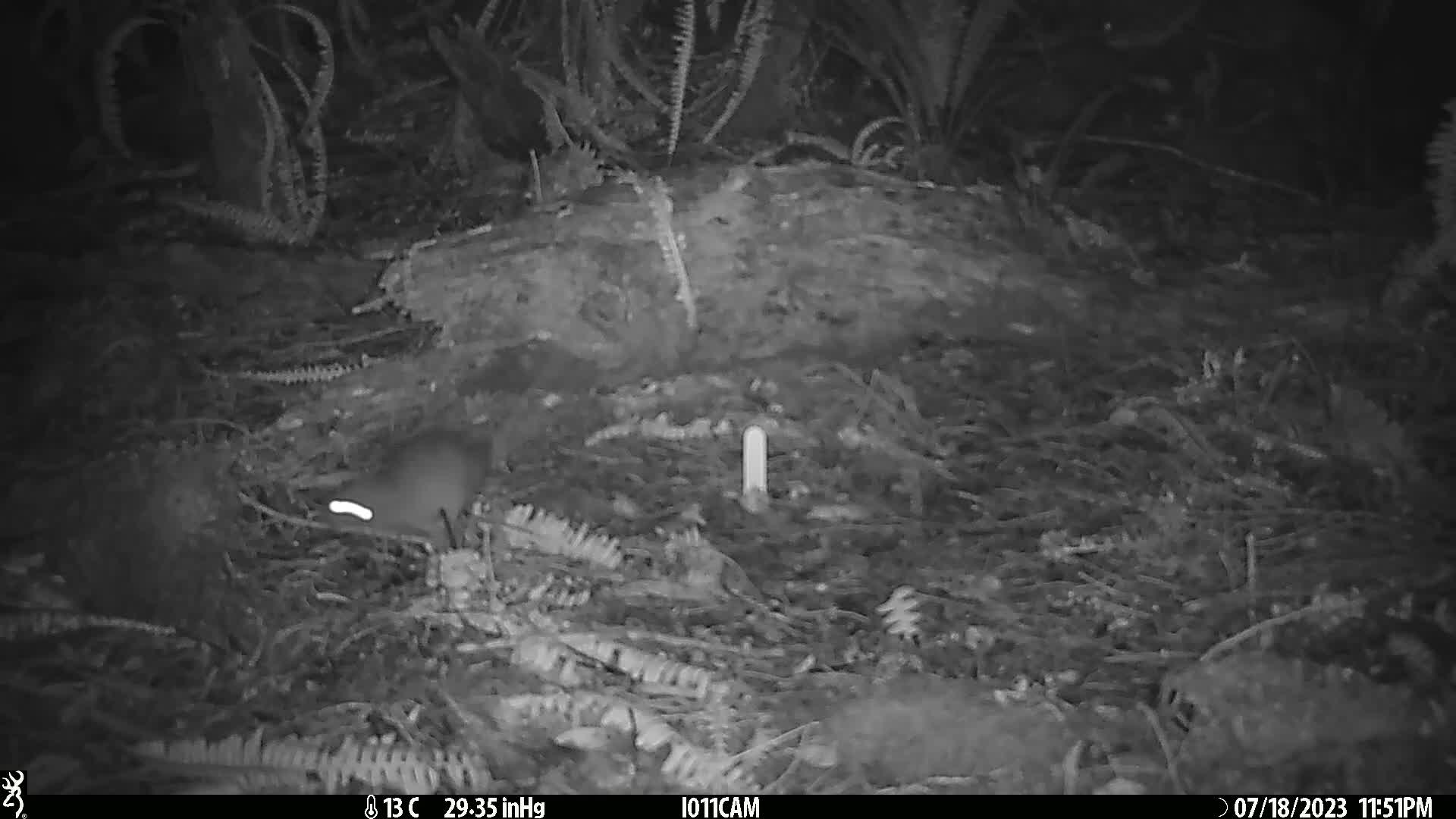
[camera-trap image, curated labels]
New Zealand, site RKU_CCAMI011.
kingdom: Animalia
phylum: Chordata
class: Mammalia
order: Rodentia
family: Muridae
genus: Rattus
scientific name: Rattus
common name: rat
Rat (Rattus).